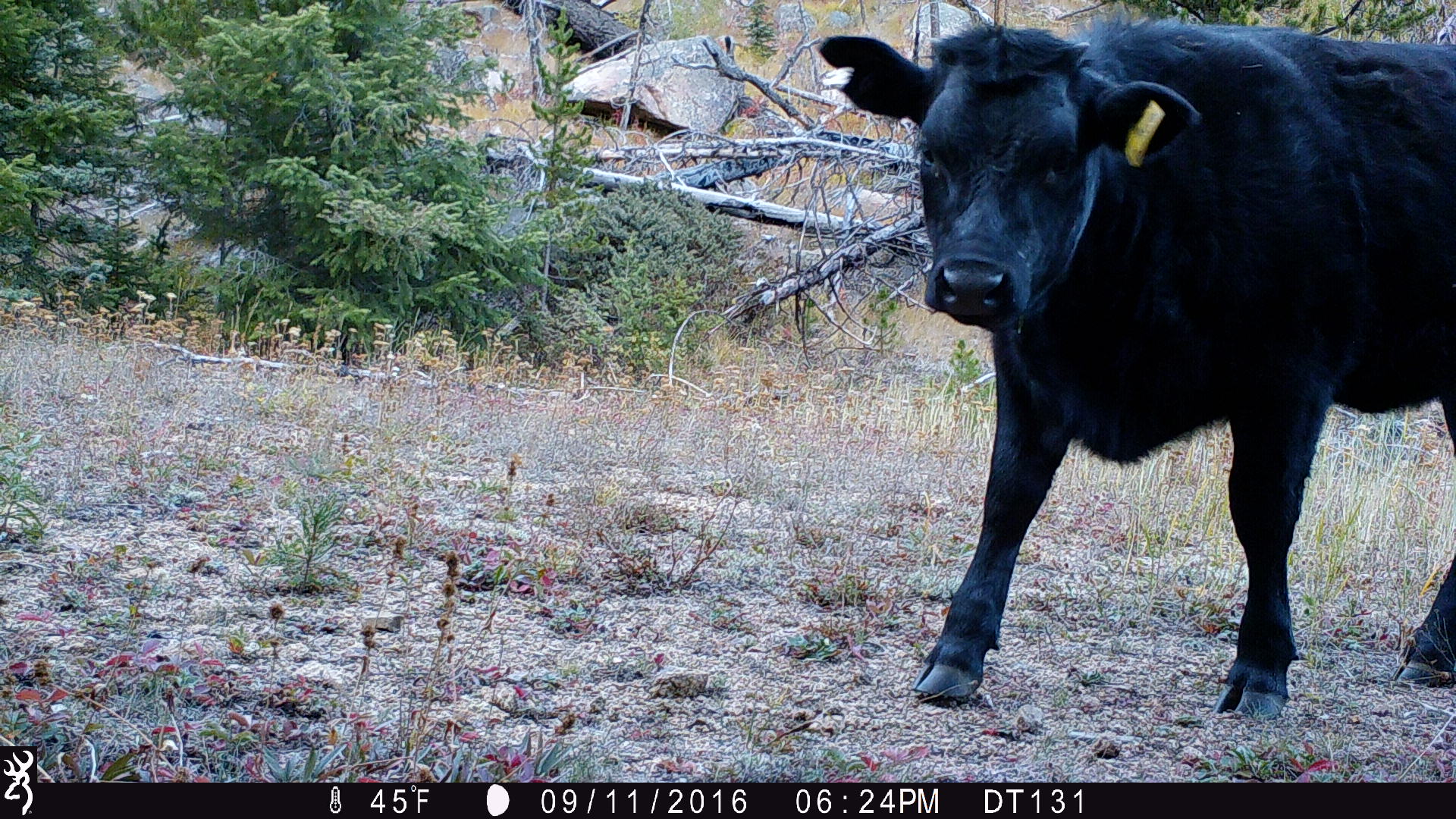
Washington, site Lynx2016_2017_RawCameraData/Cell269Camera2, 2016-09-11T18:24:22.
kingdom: Animalia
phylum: Chordata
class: Mammalia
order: Artiodactyla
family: Bovidae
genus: Bos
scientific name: Bos taurus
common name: domestic cattle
Domestic cattle (Bos taurus). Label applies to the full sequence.